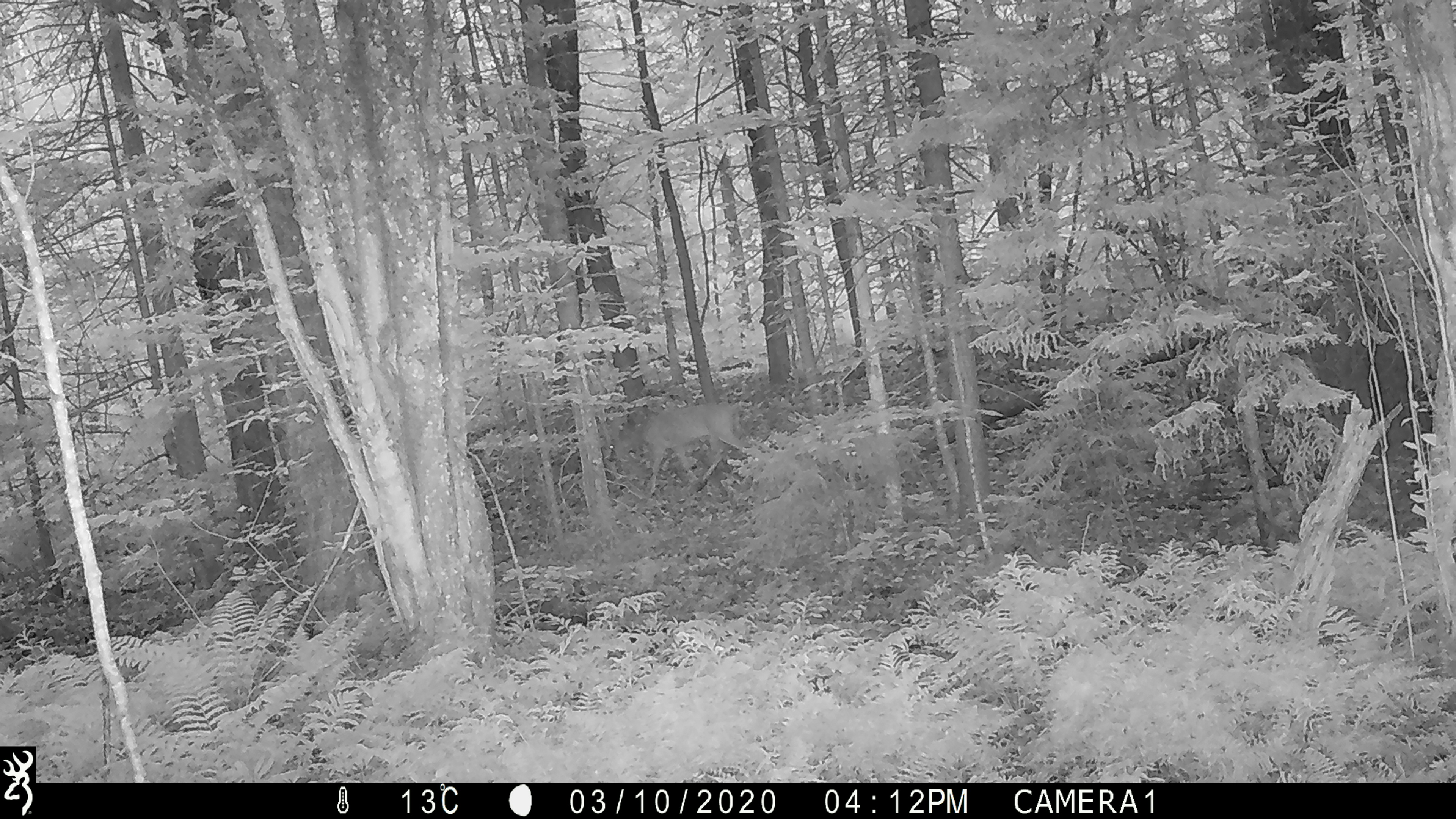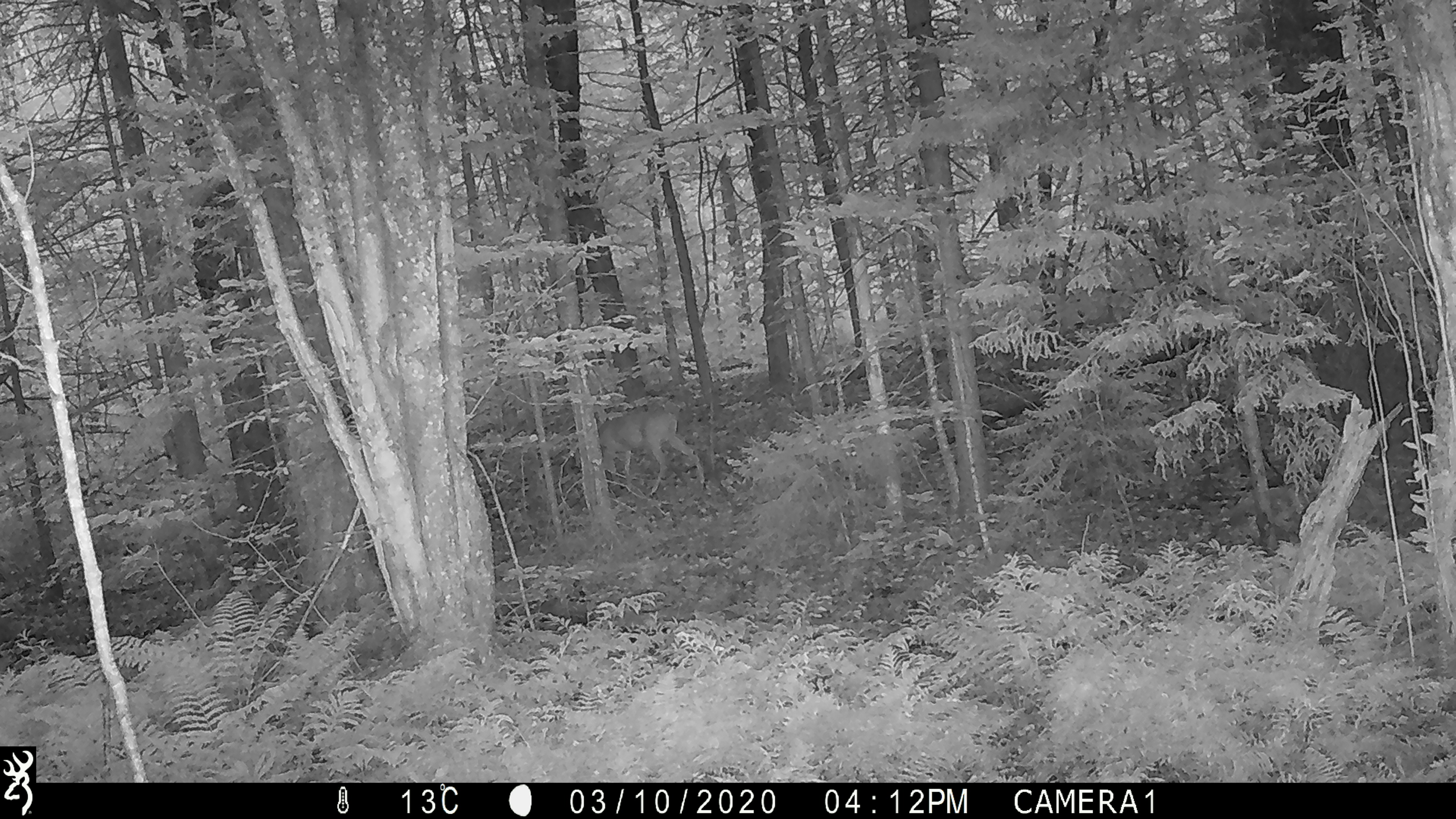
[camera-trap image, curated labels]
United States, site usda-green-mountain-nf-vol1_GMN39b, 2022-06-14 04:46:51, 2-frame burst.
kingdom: Animalia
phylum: Chordata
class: Mammalia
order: Artiodactyla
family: Cervidae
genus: Odocoileus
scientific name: Odocoileus virginianus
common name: white-tailed deer